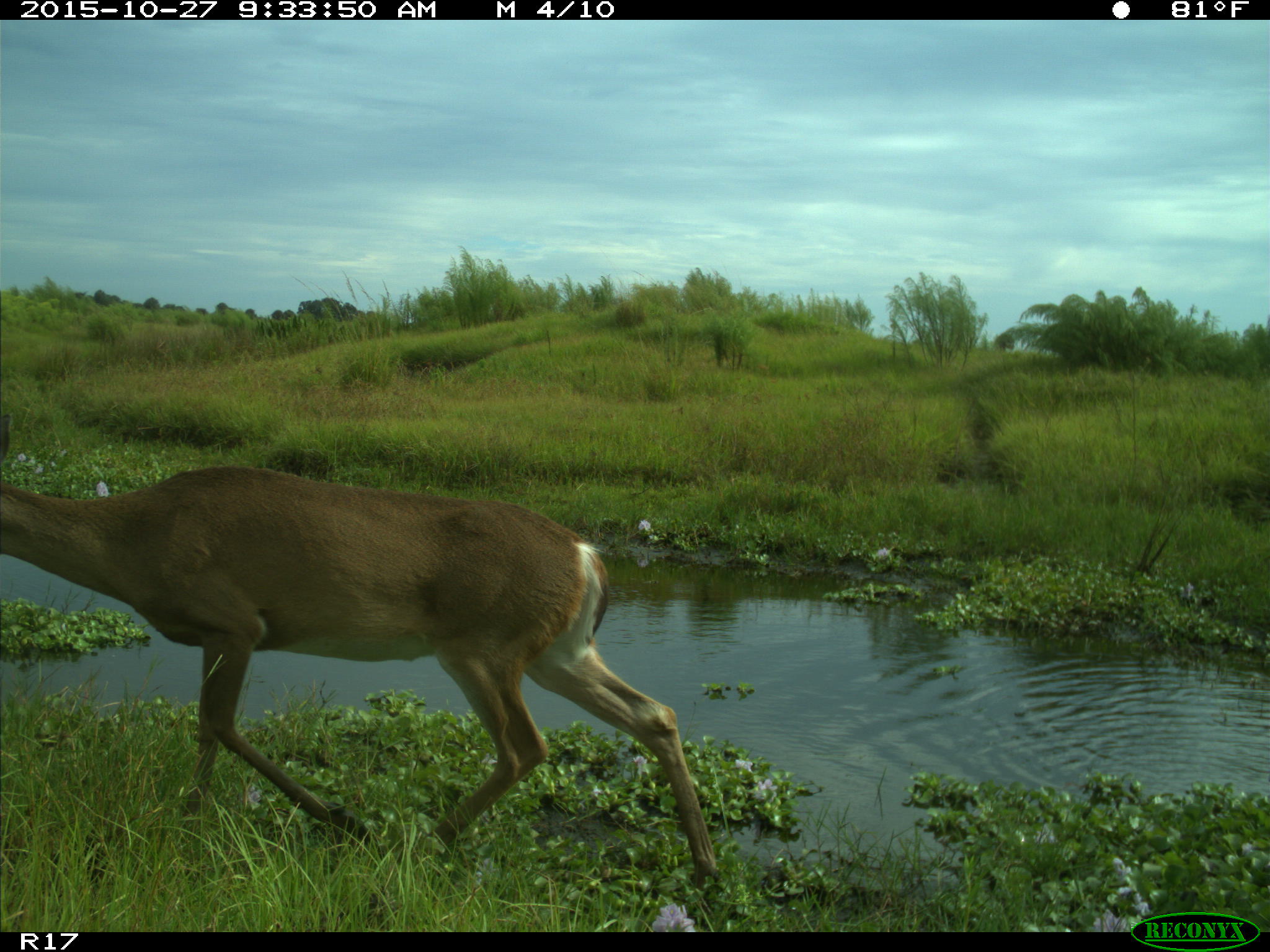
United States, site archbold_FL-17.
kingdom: Animalia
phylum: Chordata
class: Mammalia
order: Artiodactyla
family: Cervidae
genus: Odocoileus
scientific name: Odocoileus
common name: deer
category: unidentified deer